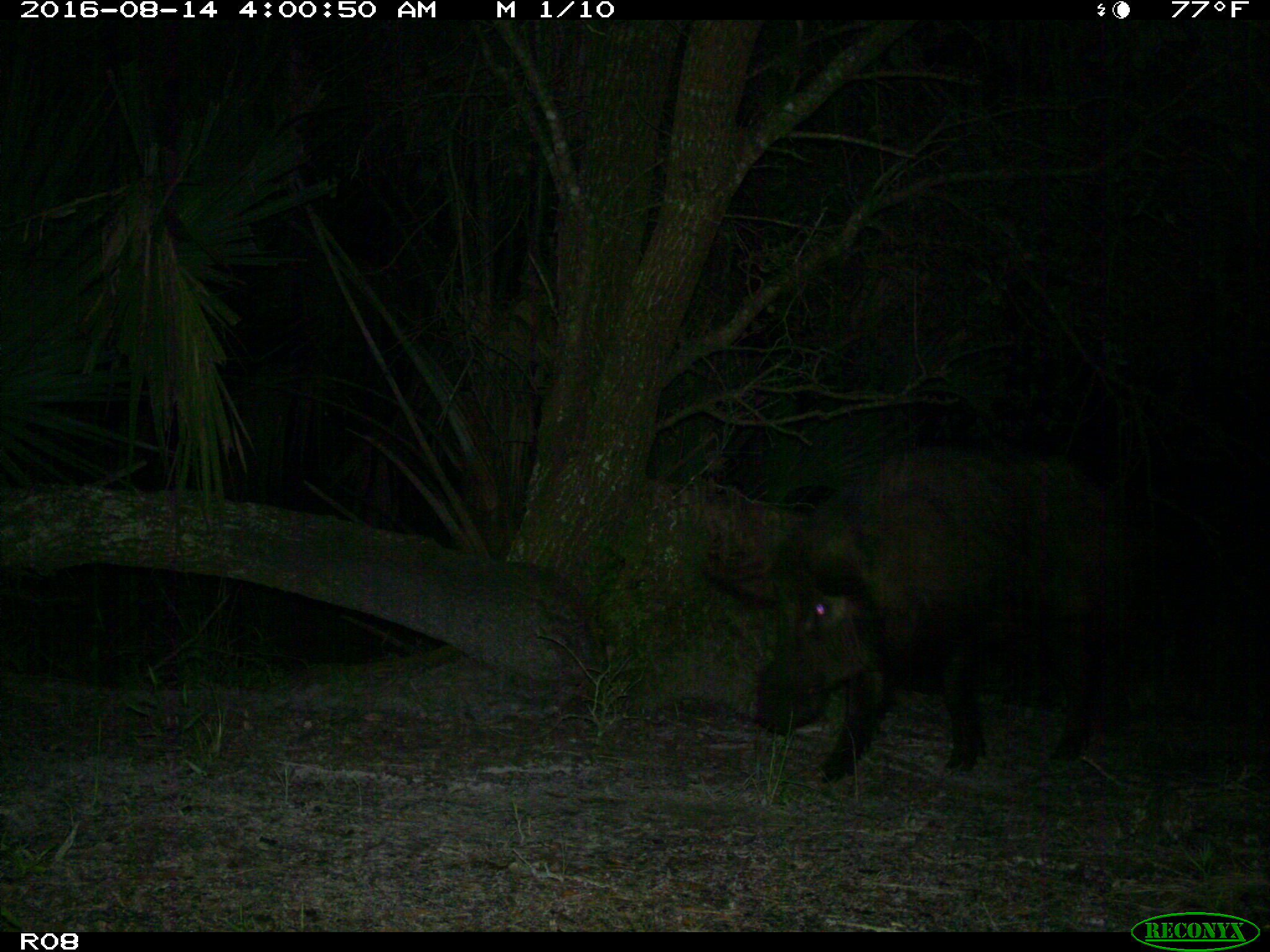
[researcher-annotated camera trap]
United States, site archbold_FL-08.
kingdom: Animalia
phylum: Chordata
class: Mammalia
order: Artiodactyla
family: Suidae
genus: Sus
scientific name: Sus scrofa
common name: wild boar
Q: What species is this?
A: Sus scrofa (wild boar).